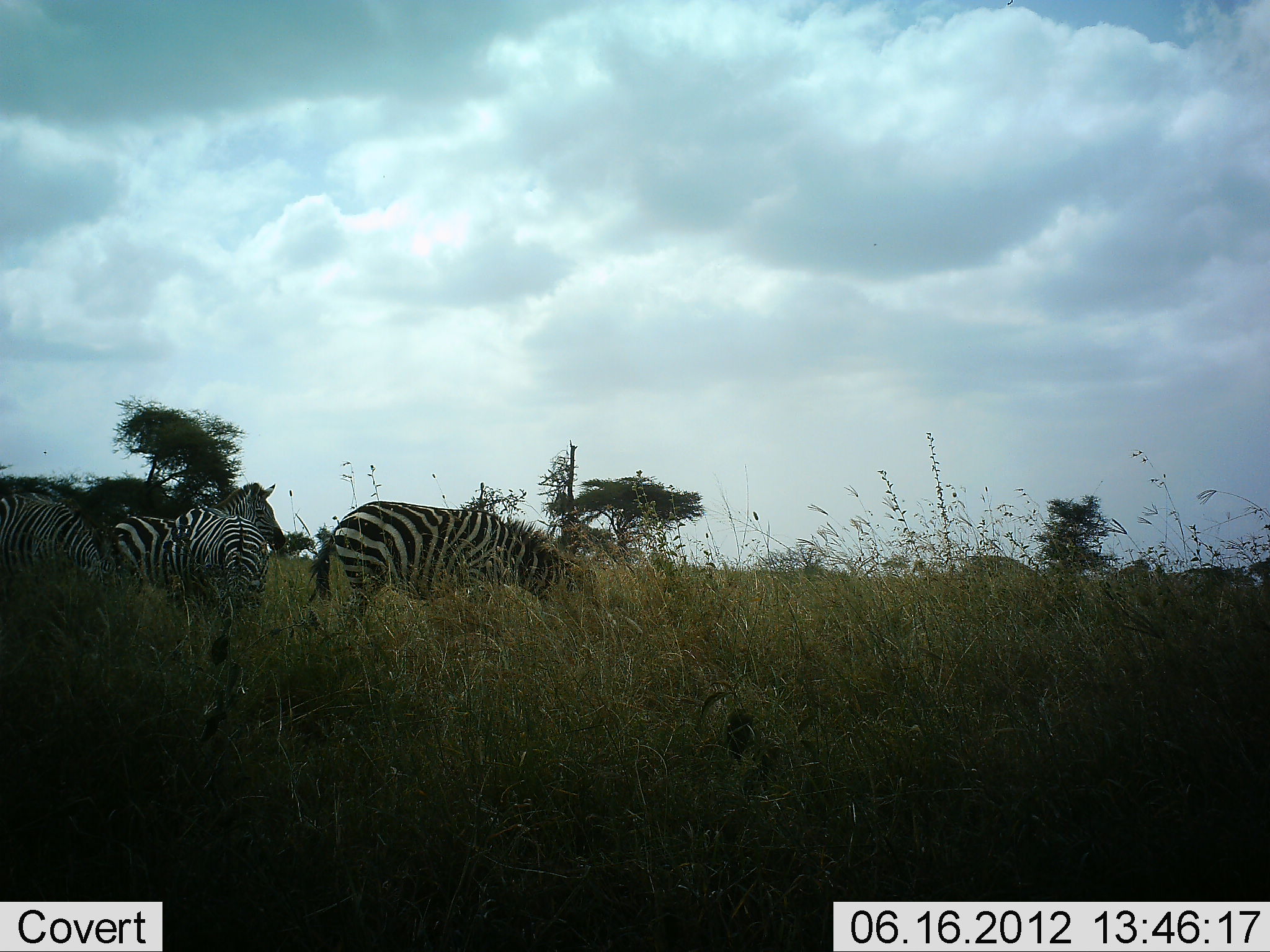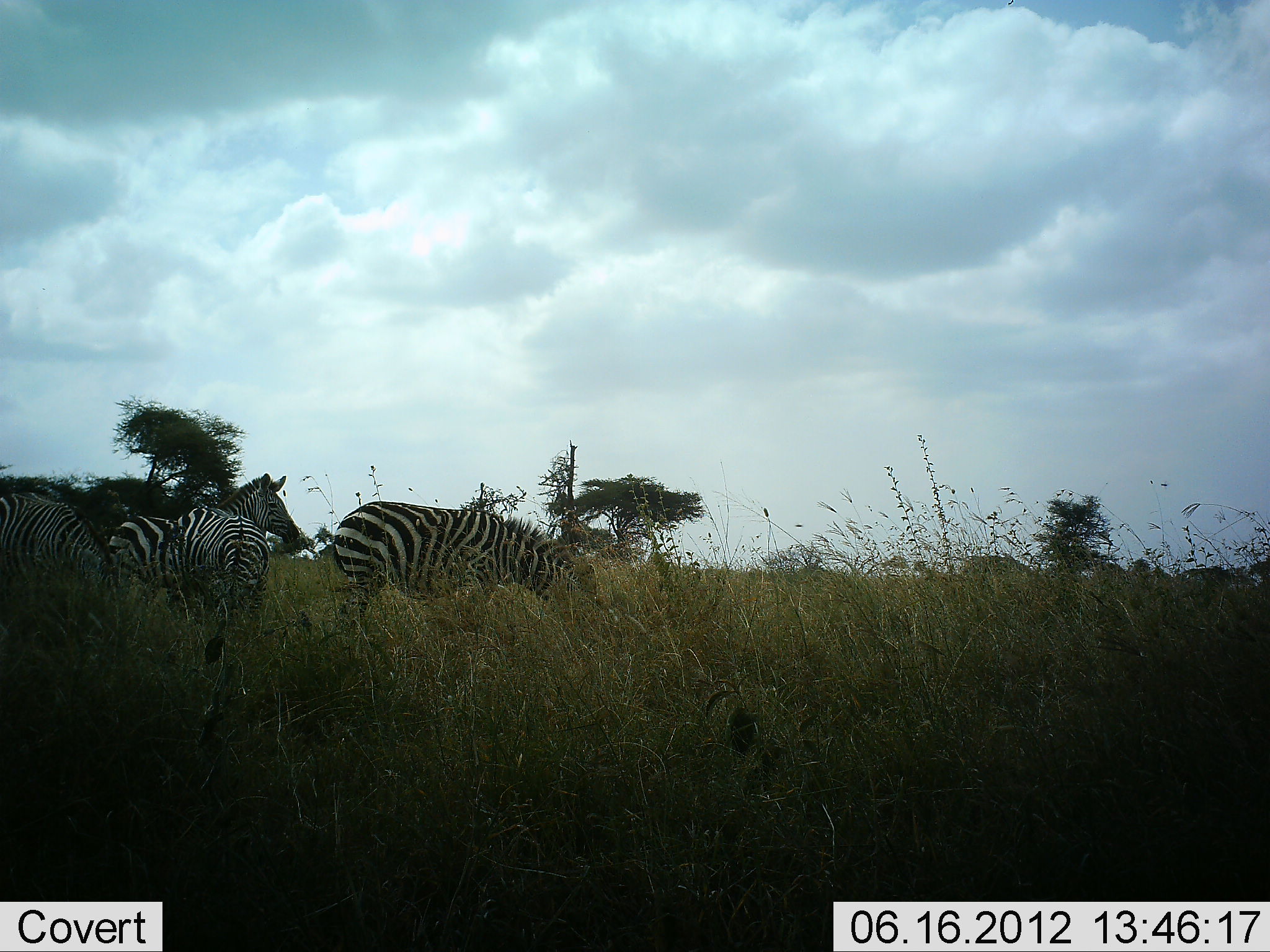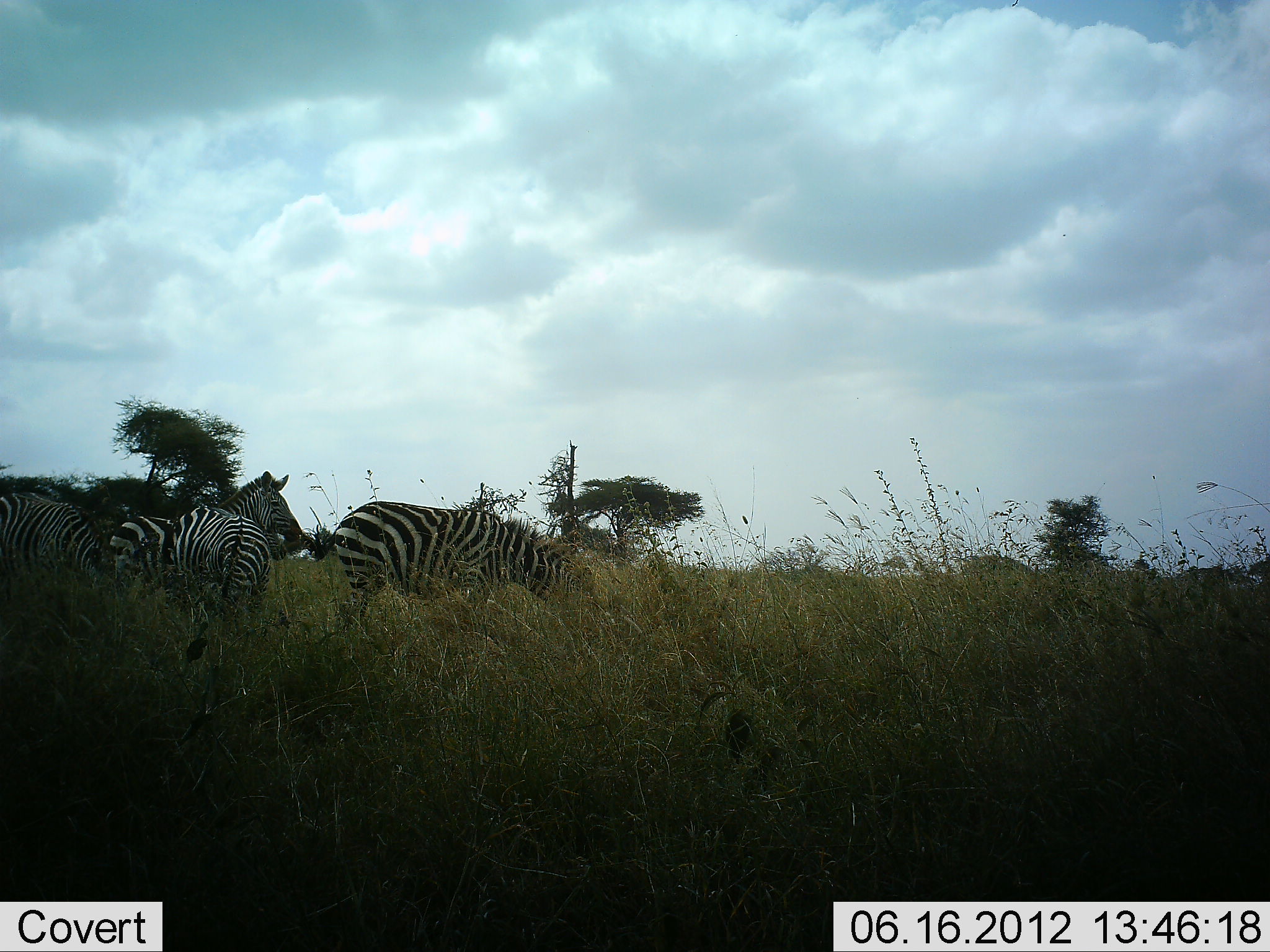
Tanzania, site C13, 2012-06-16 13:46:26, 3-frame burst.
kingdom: Animalia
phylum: Chordata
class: Mammalia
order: Perissodactyla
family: Equidae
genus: Equus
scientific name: Equus quagga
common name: plains zebra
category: zebra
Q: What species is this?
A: Zebra (plains zebra) (Equus quagga).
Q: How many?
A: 4.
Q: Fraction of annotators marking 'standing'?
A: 80%.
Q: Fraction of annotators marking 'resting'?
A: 0%.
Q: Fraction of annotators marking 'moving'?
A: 10%.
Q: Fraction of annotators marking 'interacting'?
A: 0%.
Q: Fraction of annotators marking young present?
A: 0%.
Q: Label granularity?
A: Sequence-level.